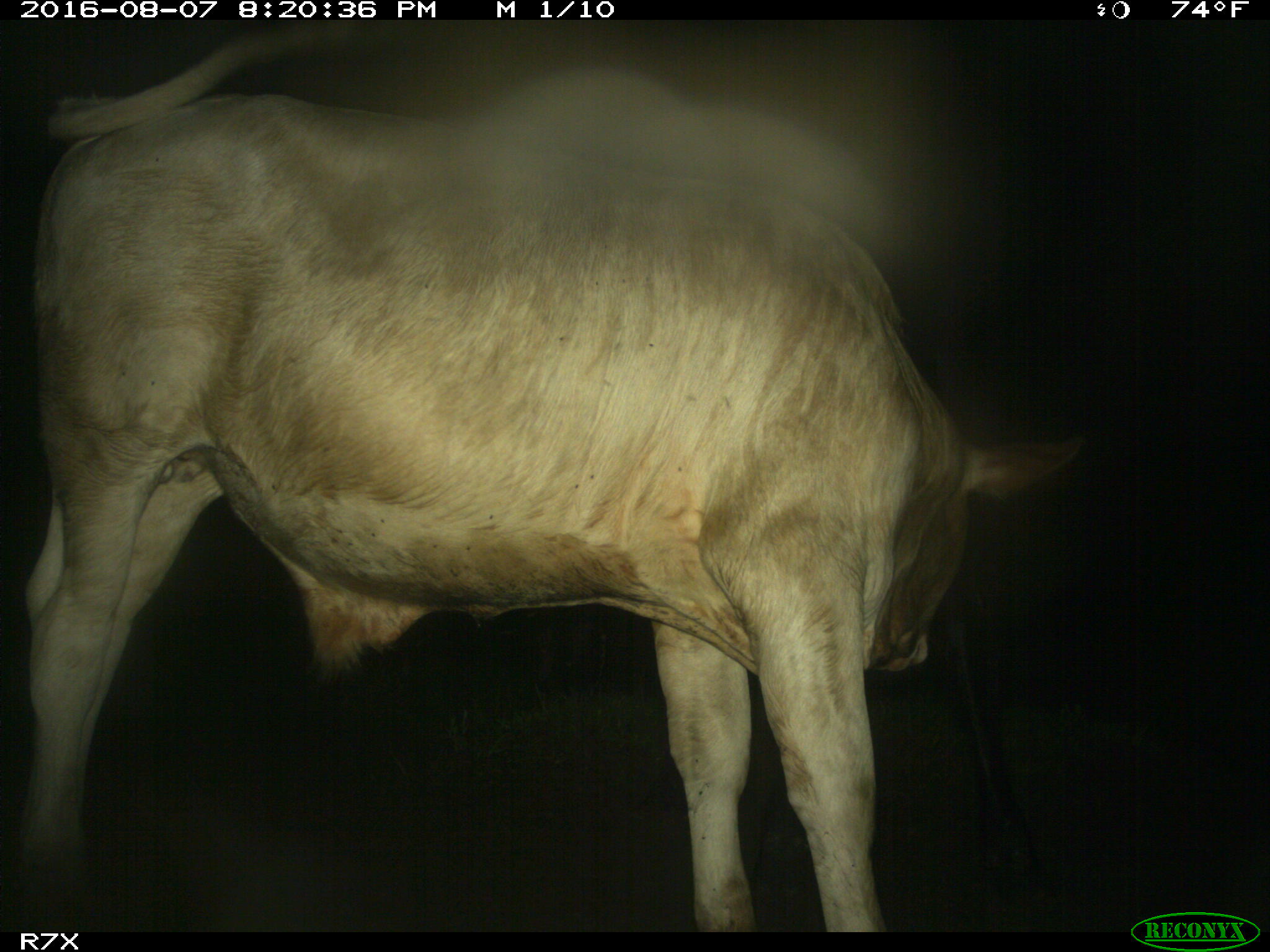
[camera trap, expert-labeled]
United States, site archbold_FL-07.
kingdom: Animalia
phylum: Chordata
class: Mammalia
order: Artiodactyla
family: Bovidae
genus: Bos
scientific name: Bos taurus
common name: domestic cow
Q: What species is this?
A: Bos taurus (domestic cow).